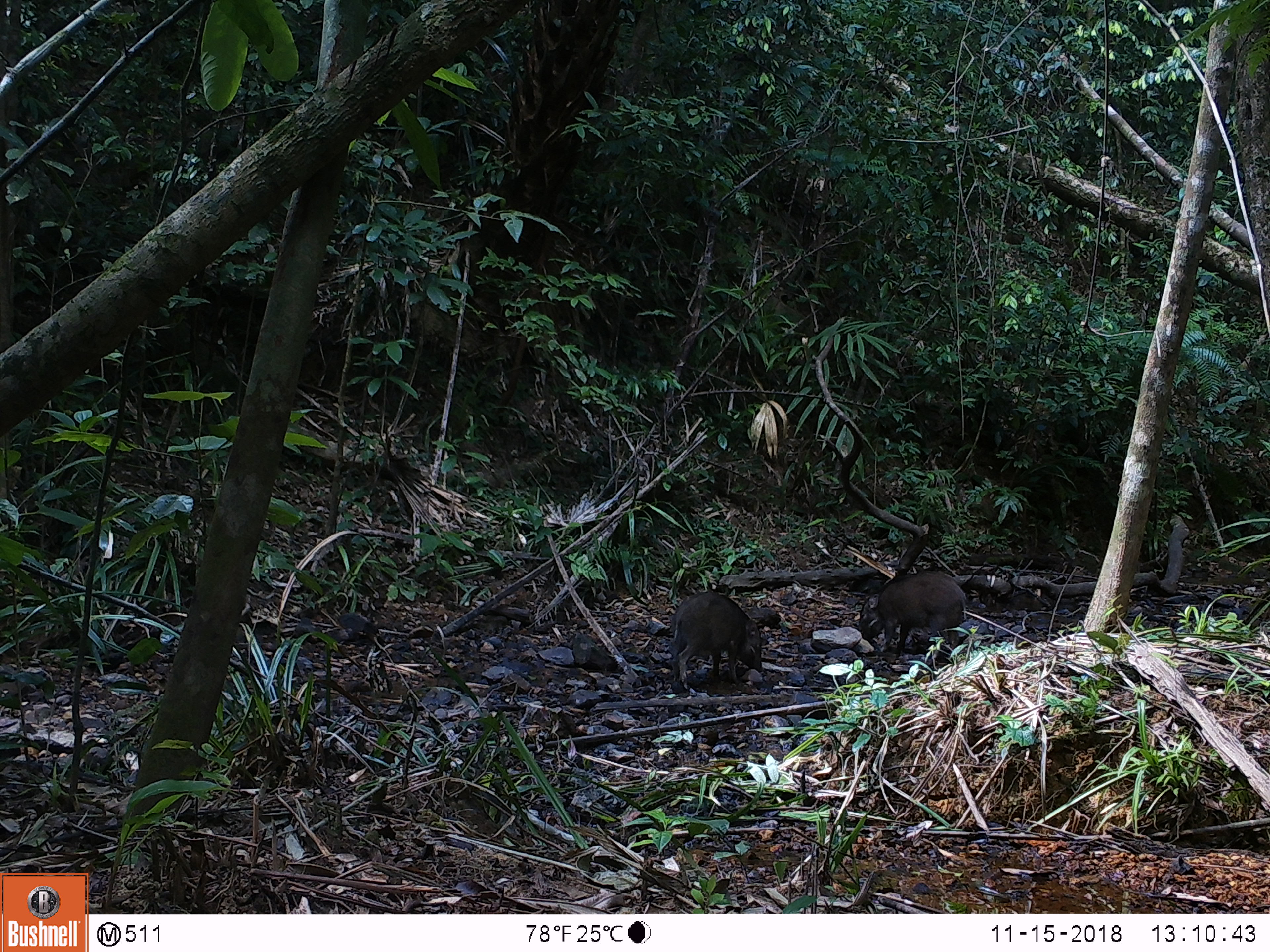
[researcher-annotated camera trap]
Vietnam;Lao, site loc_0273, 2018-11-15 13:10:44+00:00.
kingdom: Animalia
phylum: Chordata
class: Mammalia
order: Artiodactyla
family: Suidae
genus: Sus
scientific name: Sus scrofa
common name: eurasian wild pig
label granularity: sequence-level